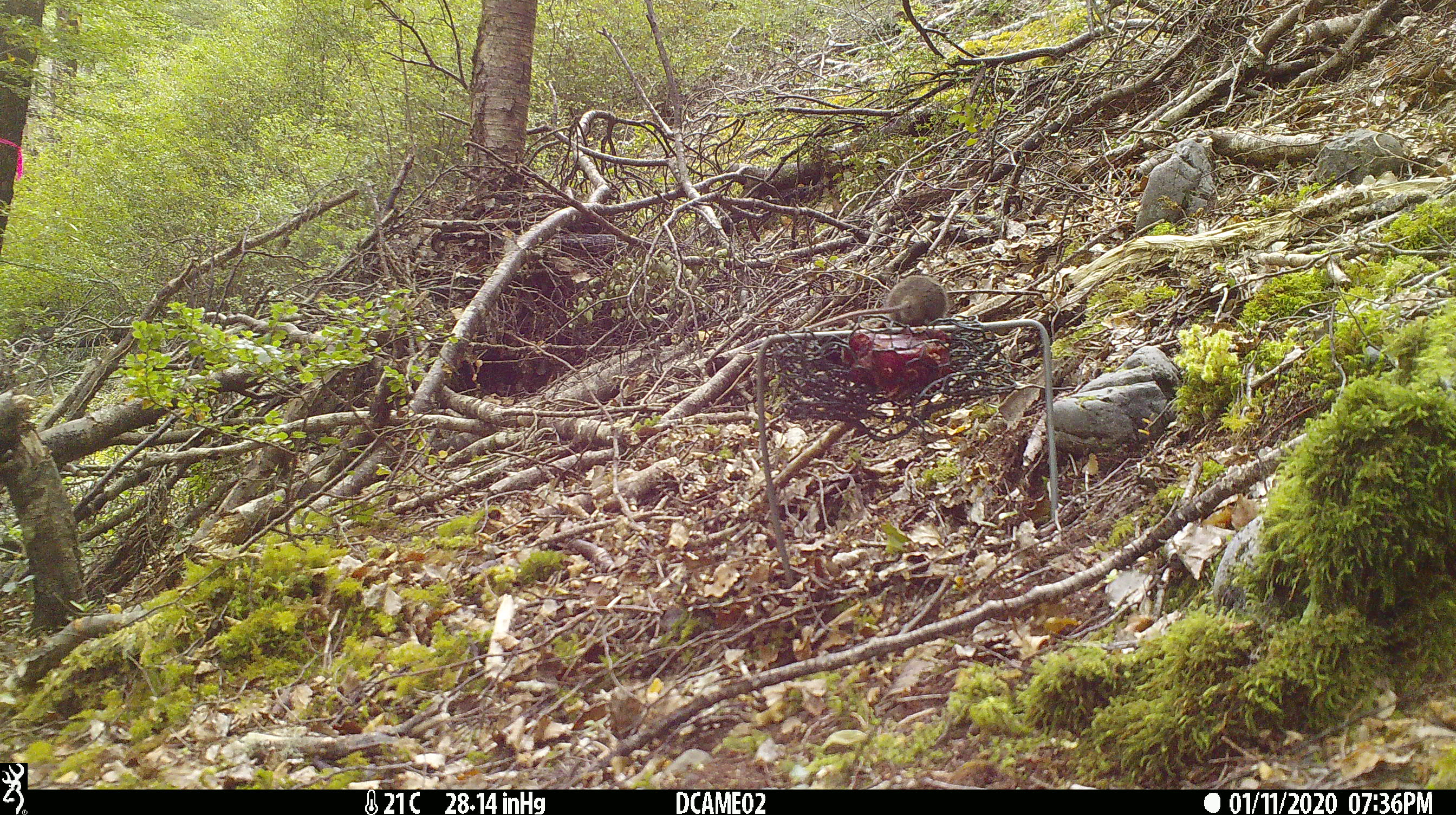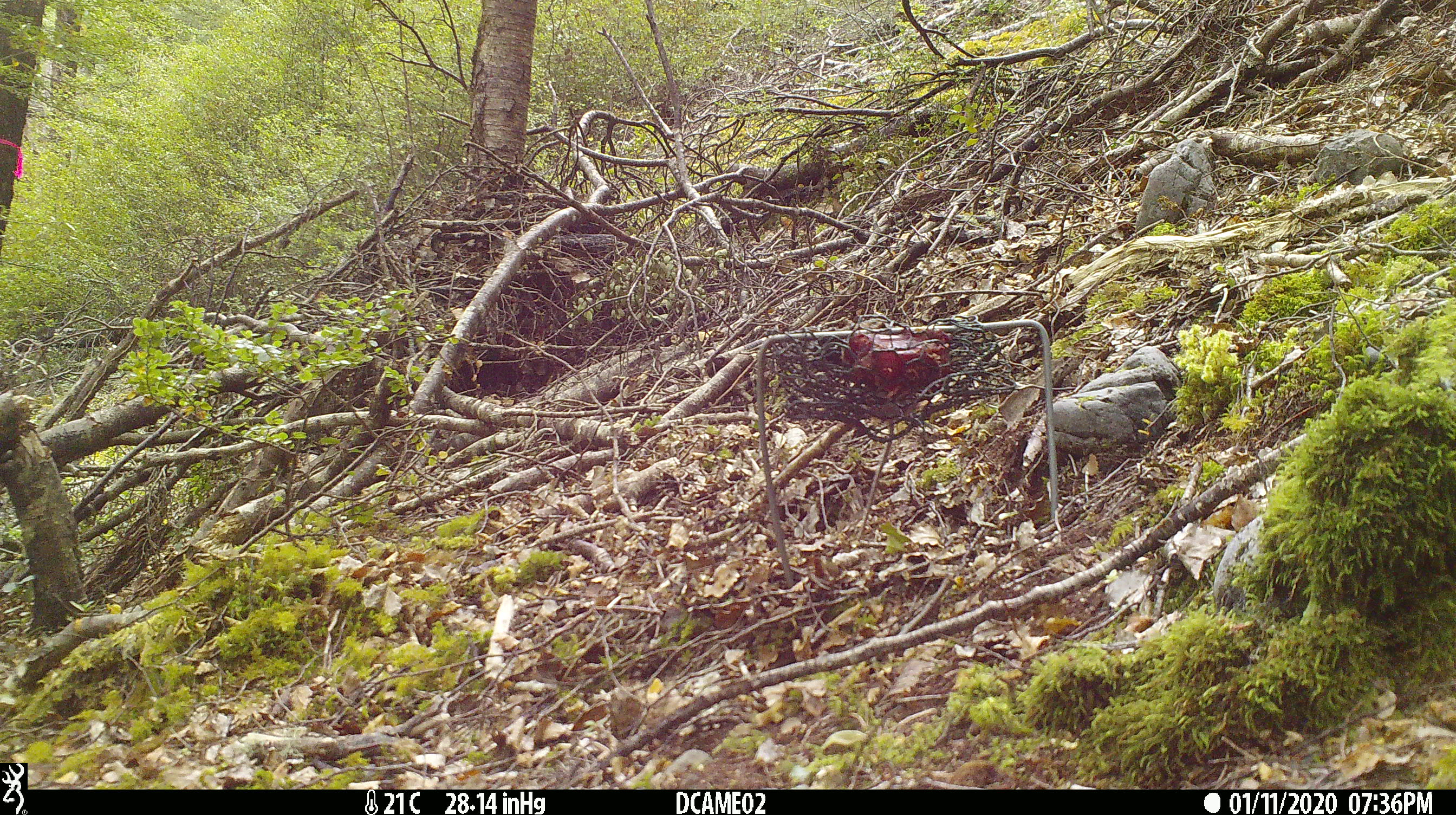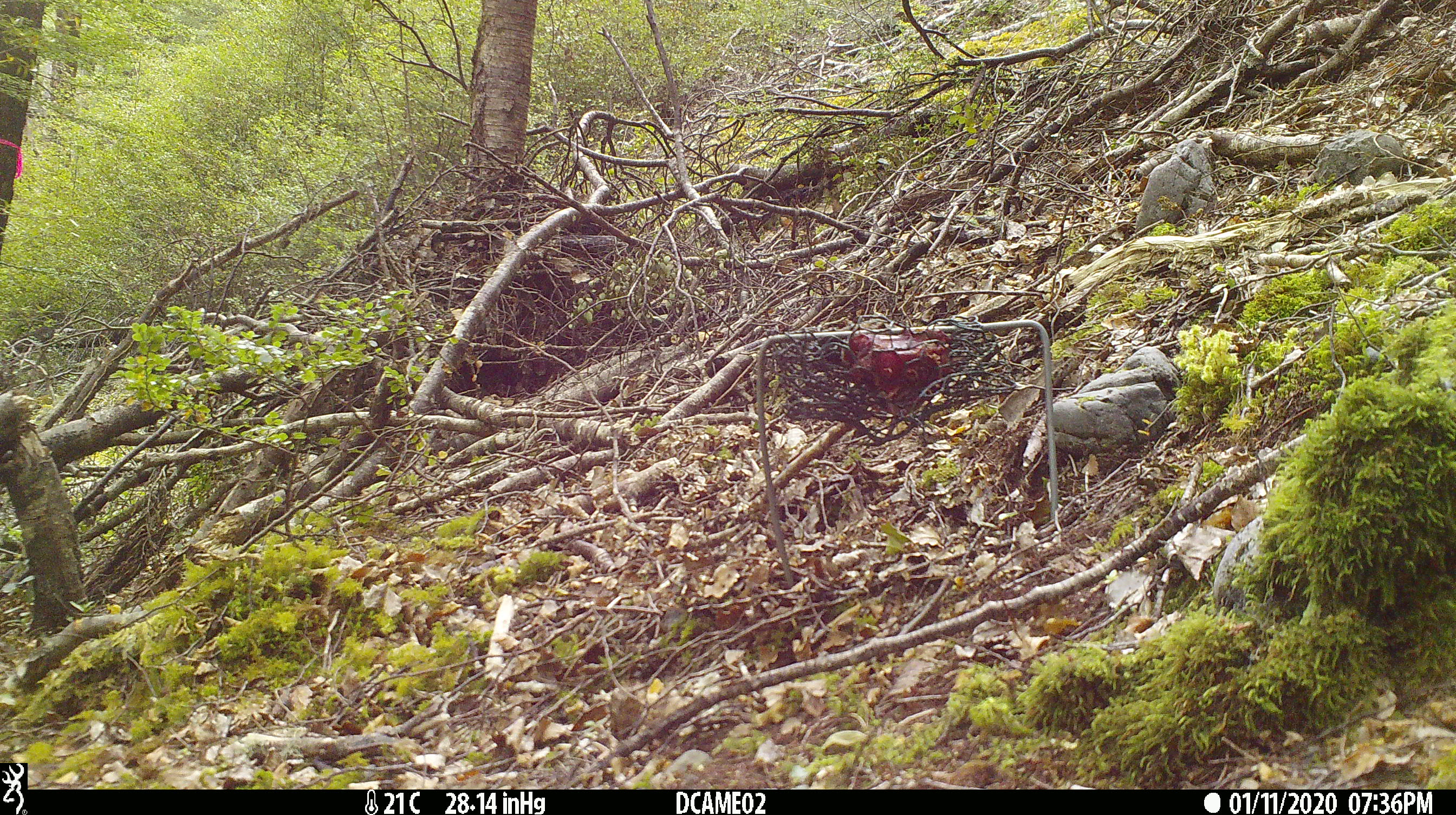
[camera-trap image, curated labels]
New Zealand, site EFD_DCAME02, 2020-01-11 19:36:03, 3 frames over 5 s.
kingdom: Animalia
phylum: Chordata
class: Mammalia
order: Rodentia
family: Muridae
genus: Mus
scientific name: Mus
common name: mouse